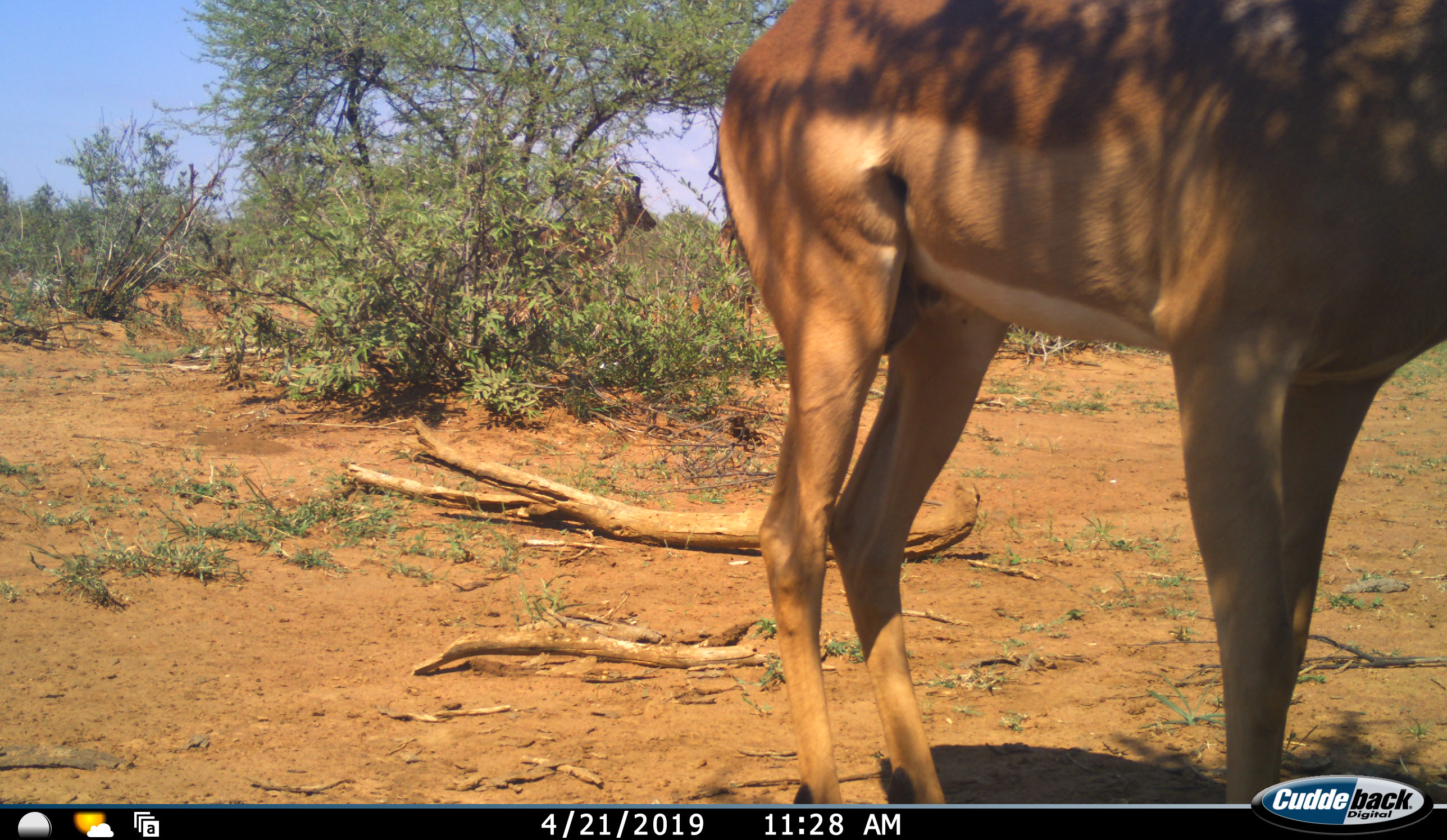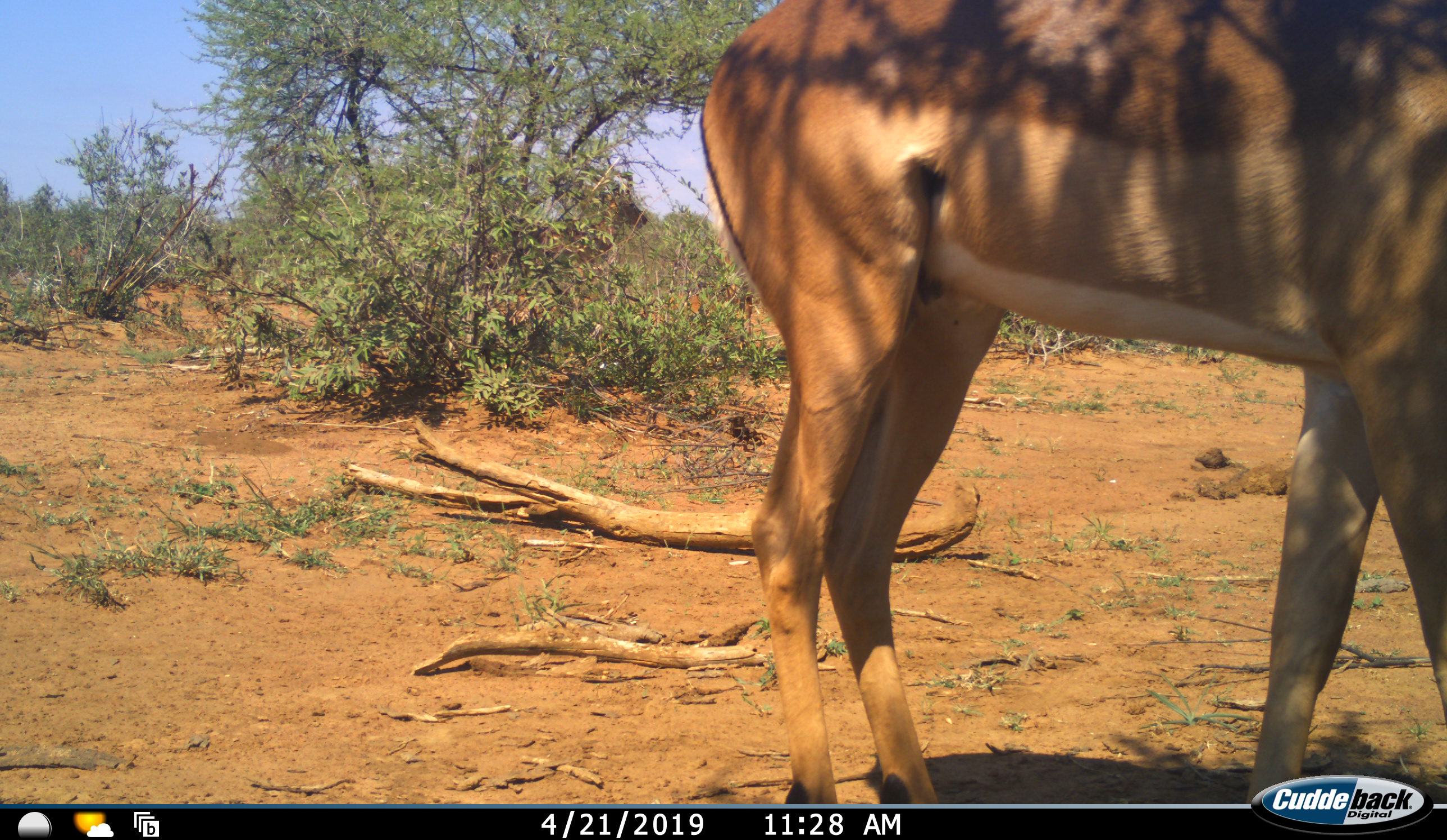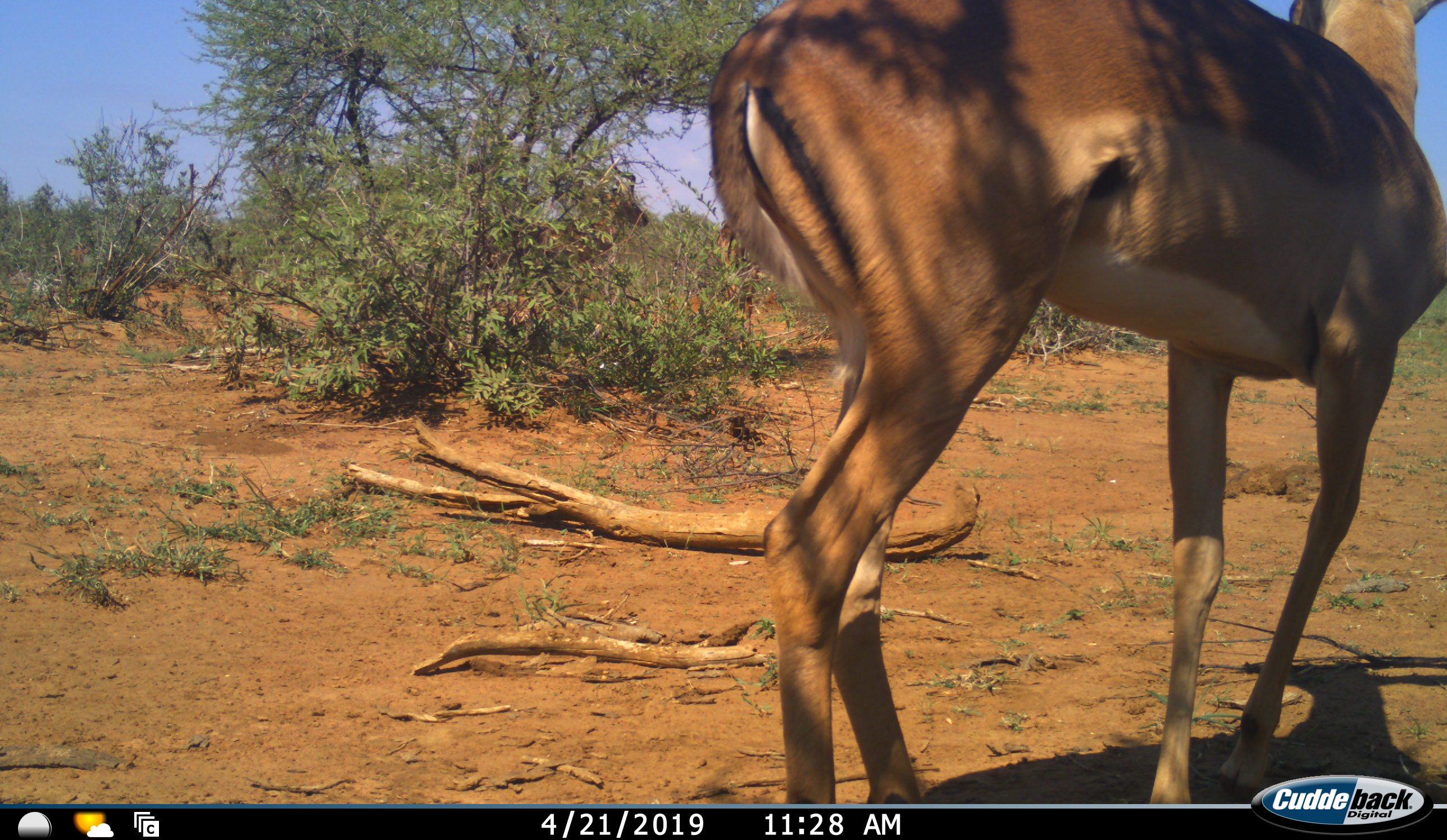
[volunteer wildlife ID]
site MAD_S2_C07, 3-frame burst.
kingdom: Animalia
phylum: Chordata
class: Mammalia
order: Artiodactyla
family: Bovidae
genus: Aepyceros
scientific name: Aepyceros melampus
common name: impala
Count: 1.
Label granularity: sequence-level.